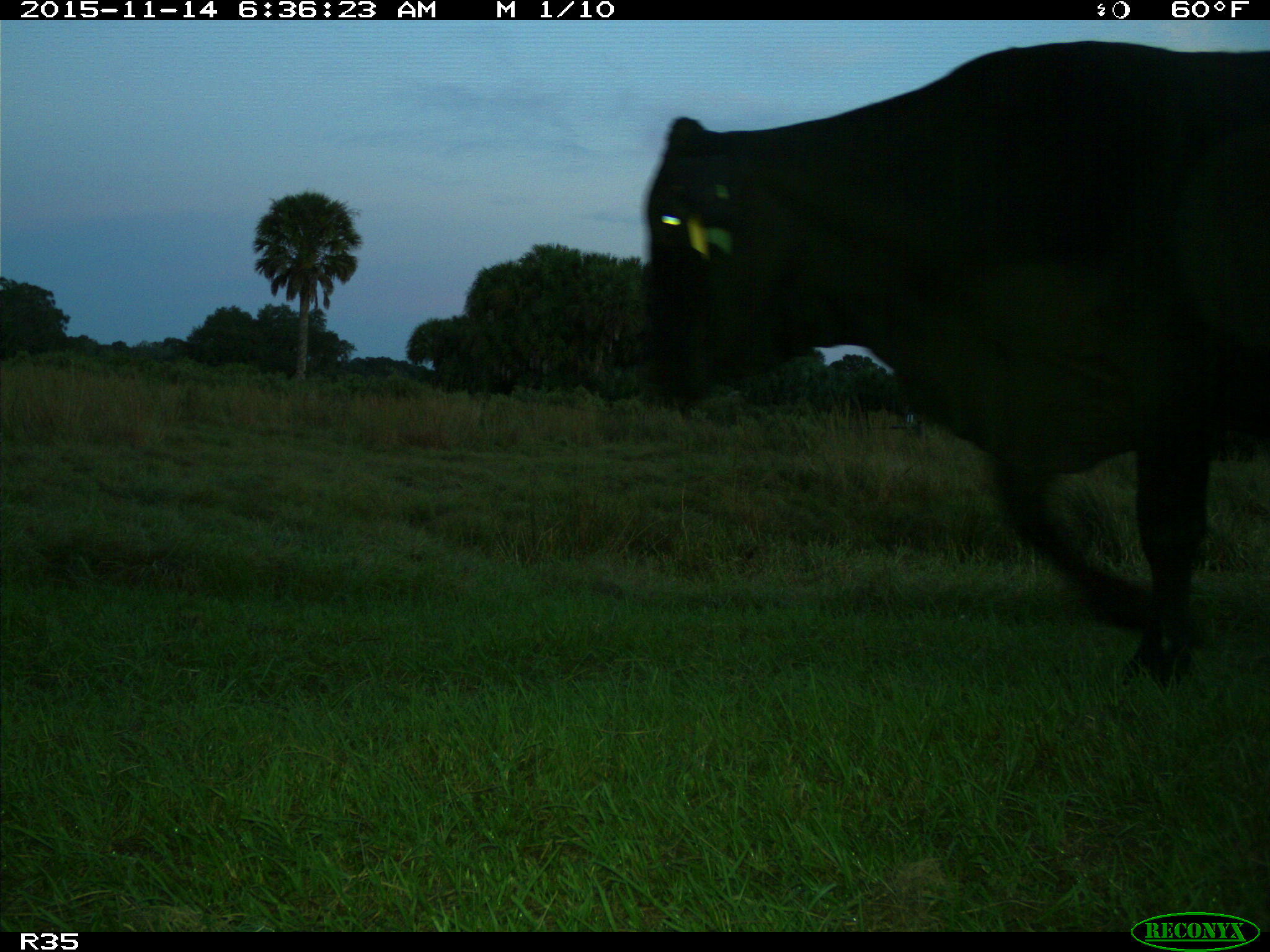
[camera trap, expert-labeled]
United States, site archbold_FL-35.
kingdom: Animalia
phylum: Chordata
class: Mammalia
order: Artiodactyla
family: Bovidae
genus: Bos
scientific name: Bos taurus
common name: domestic cow